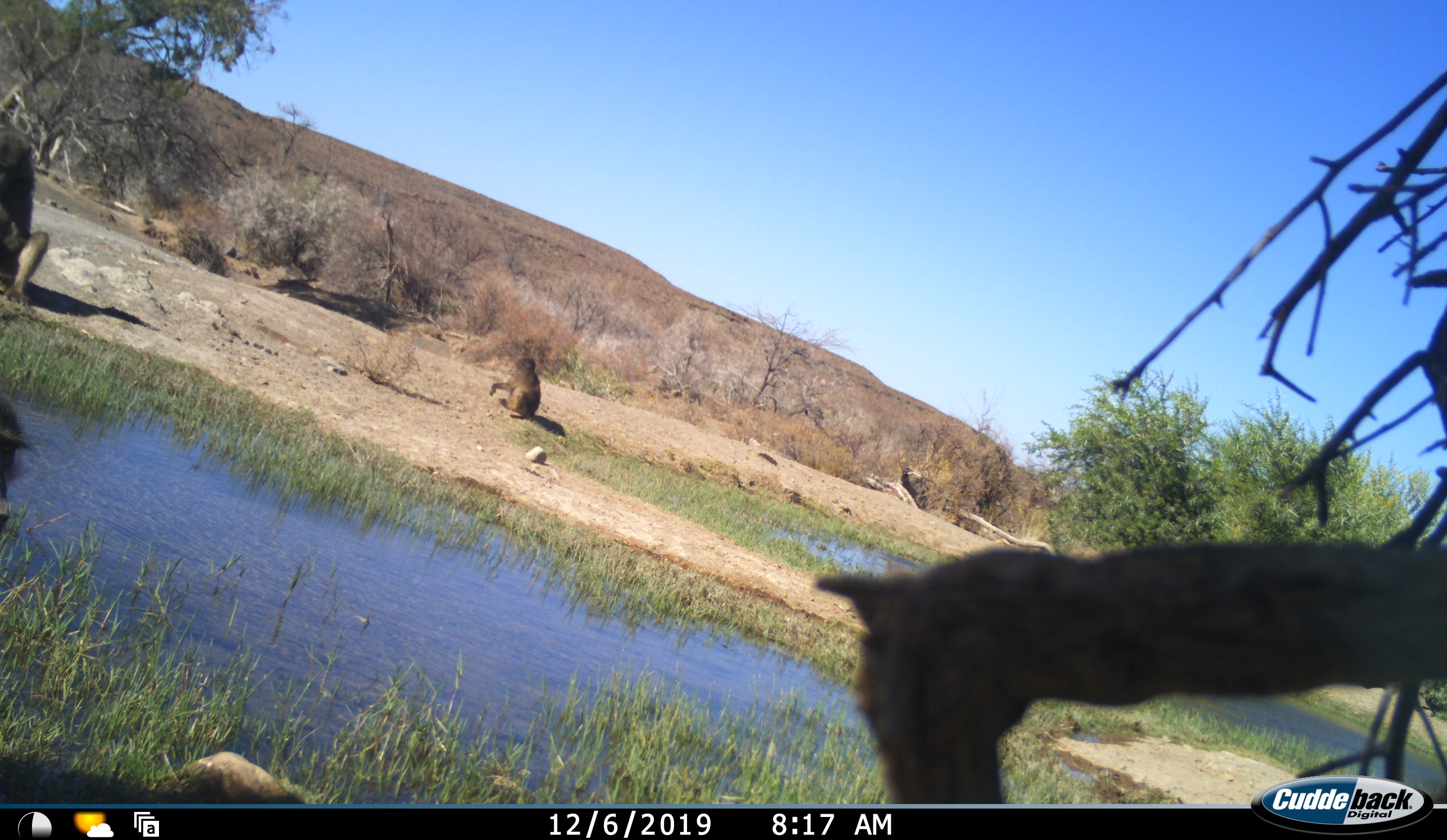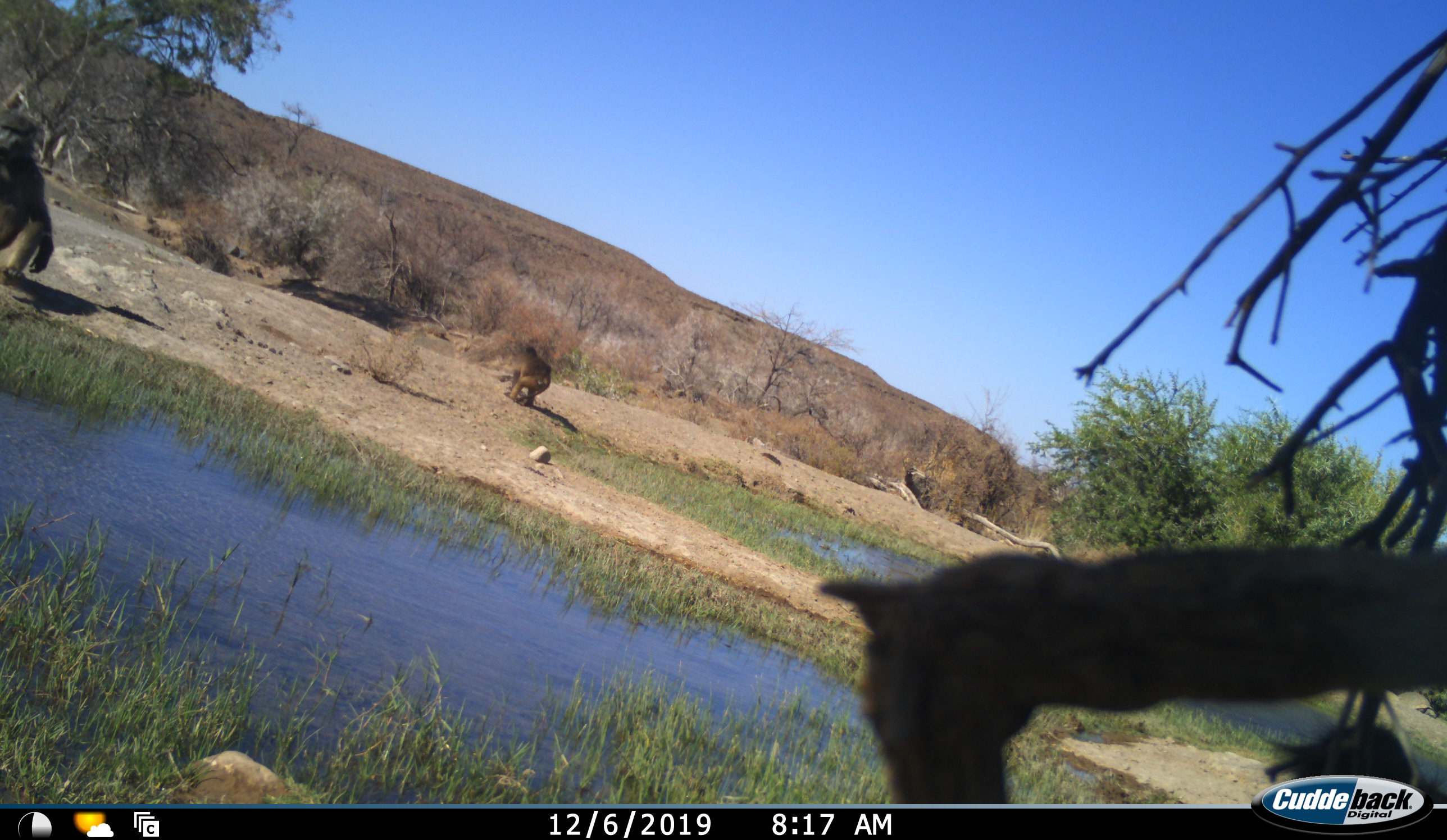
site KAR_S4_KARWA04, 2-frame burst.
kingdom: Animalia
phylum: Chordata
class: Mammalia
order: Primates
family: Cercopithecidae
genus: Papio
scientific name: Papio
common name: baboon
Baboon (Papio), count 3. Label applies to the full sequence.